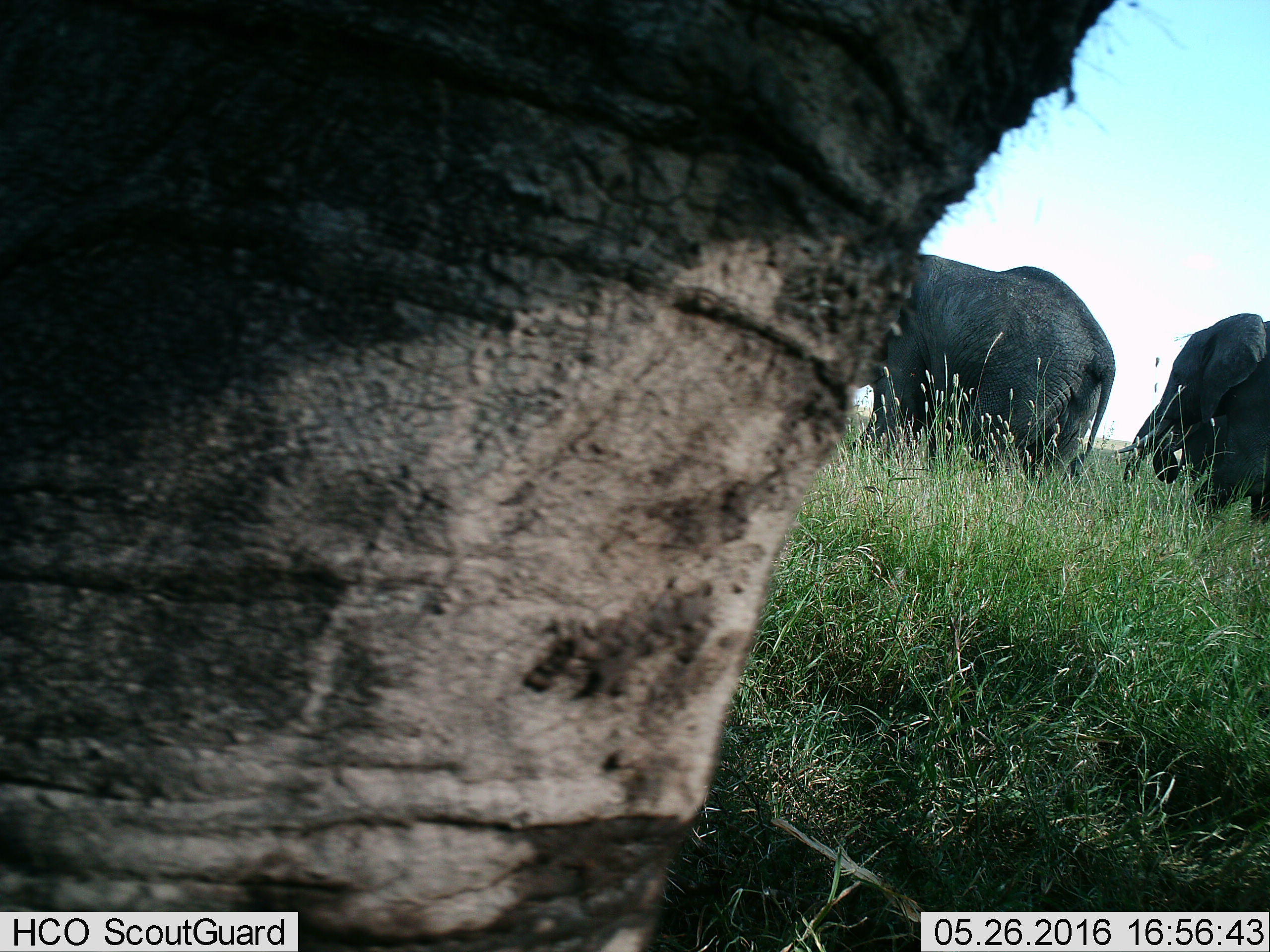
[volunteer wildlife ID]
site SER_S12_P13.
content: unidentified animal